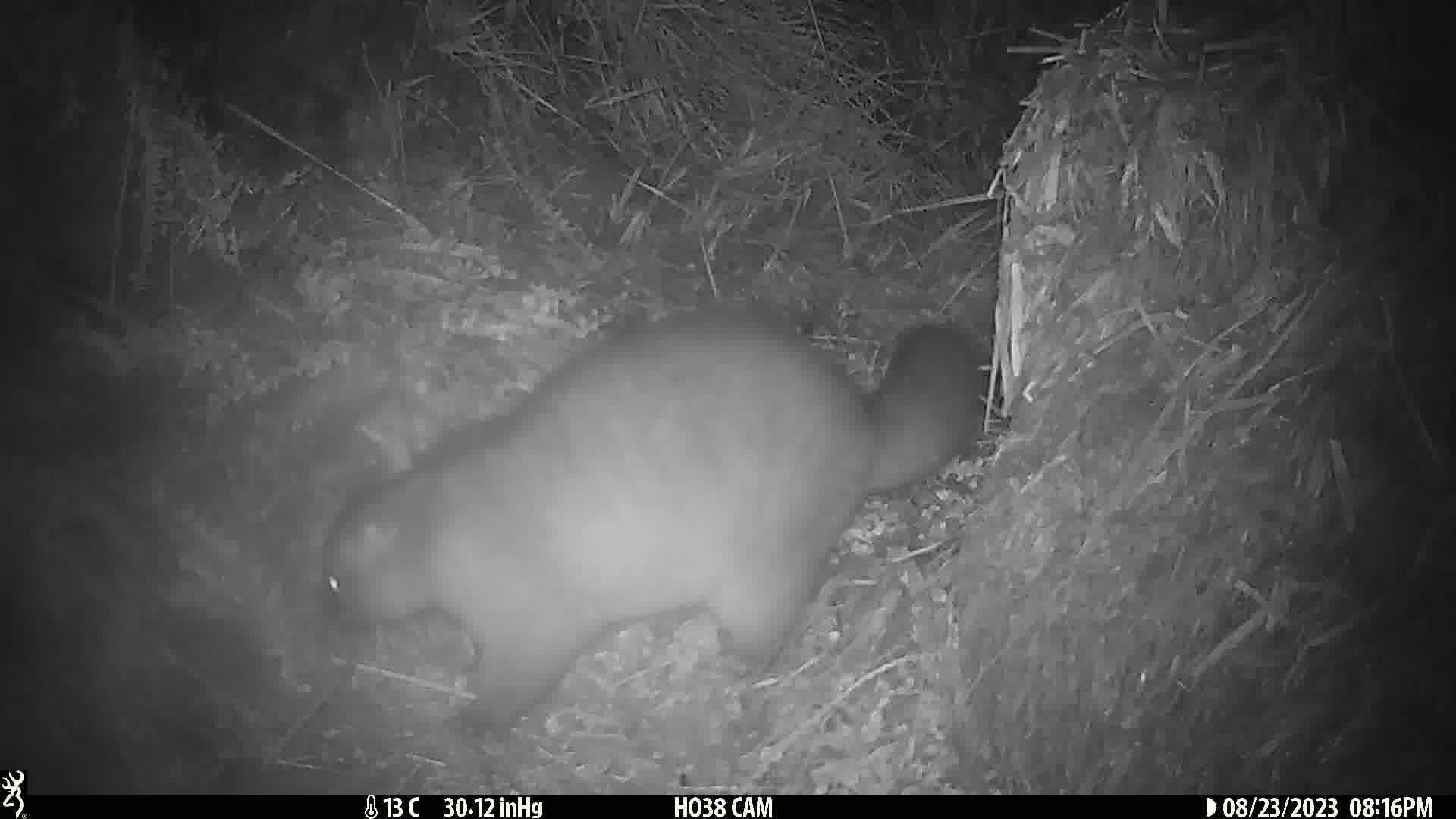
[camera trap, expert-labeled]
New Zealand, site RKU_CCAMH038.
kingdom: Animalia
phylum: Chordata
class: Mammalia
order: Diprotodontia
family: Phalangeridae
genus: Trichosurus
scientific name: Trichosurus vulpecula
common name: common brushtail possum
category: possum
Possum (common brushtail possum) (Trichosurus vulpecula).